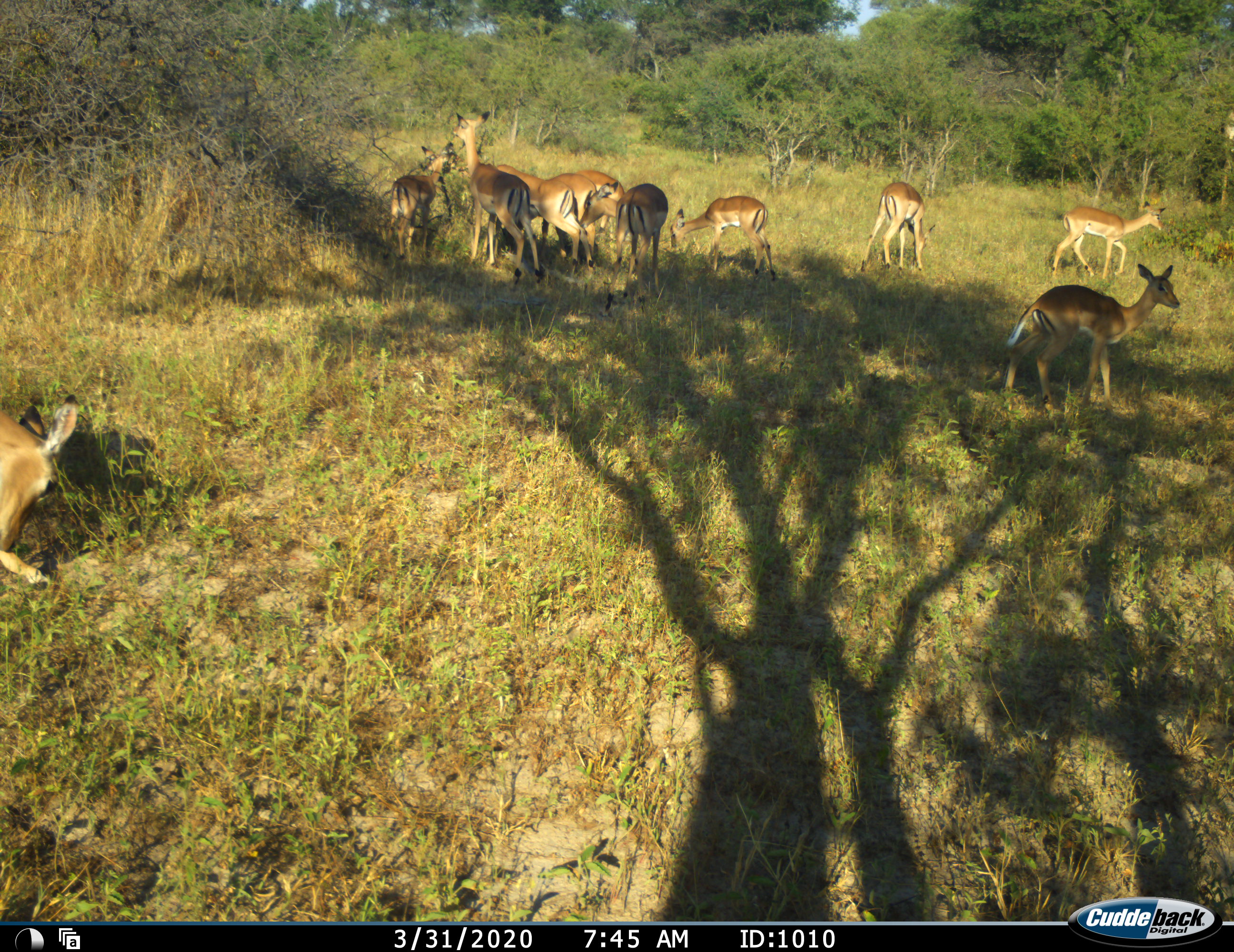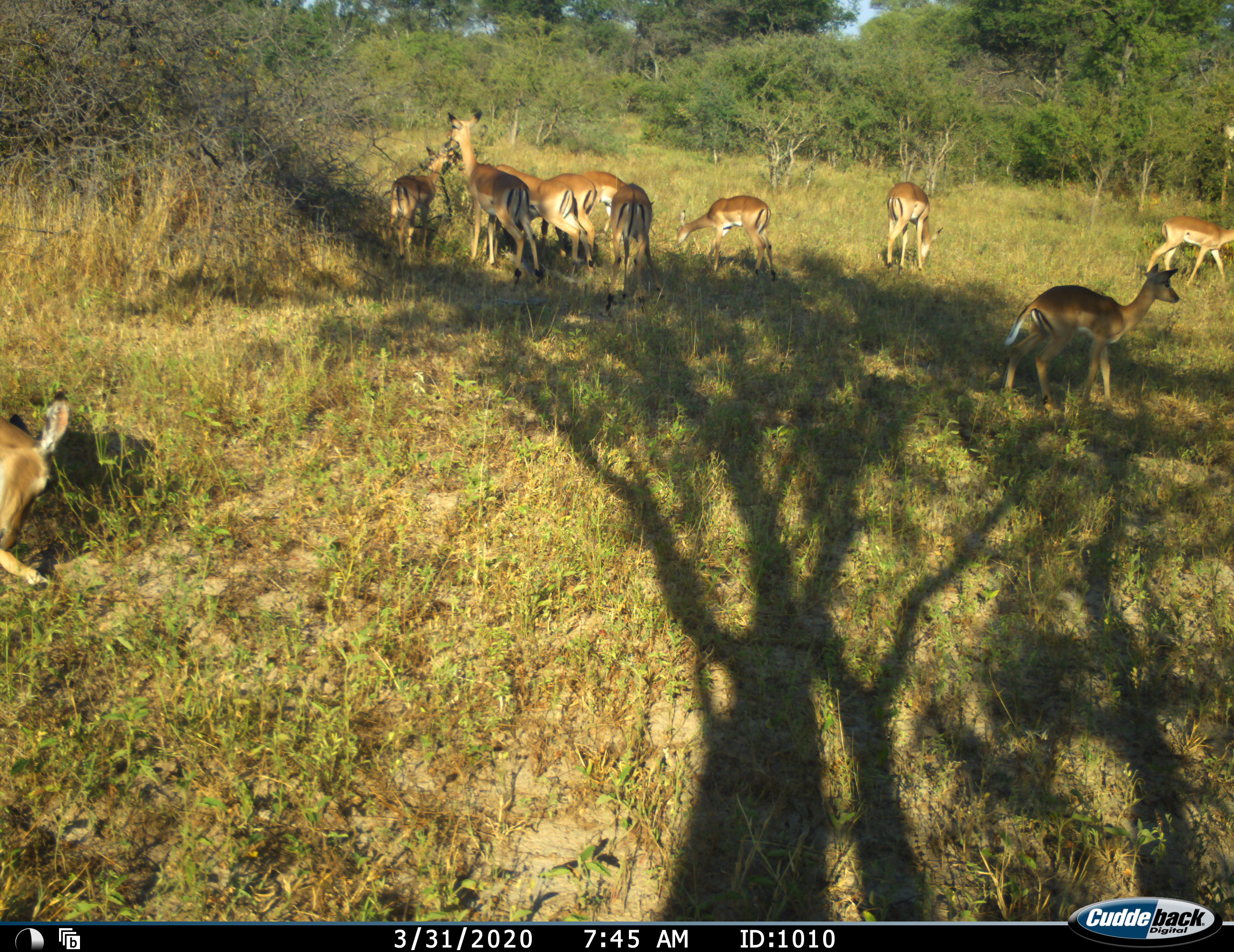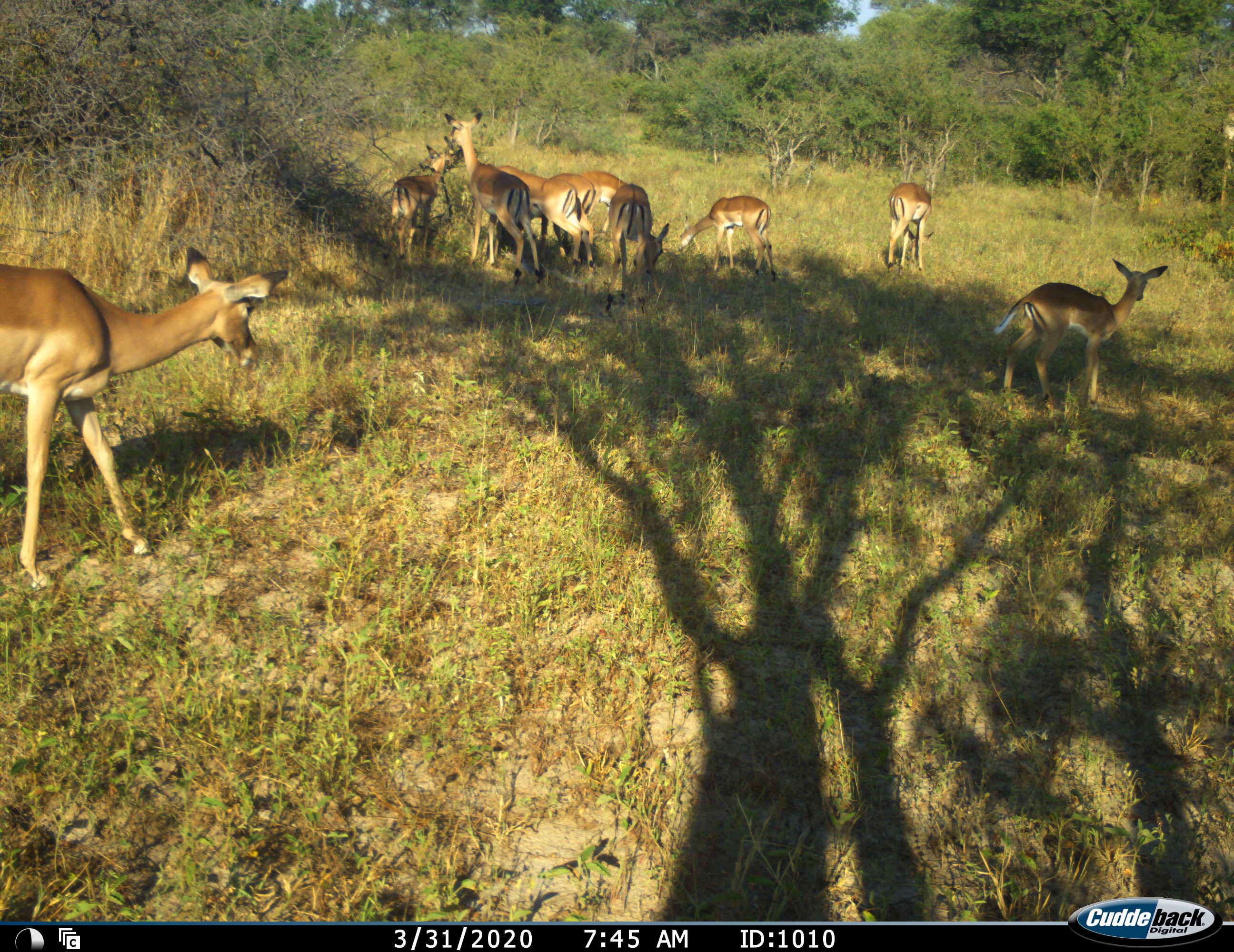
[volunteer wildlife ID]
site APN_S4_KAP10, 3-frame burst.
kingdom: Animalia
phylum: Chordata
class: Mammalia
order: Artiodactyla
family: Bovidae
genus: Aepyceros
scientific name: Aepyceros melampus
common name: impala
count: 11-50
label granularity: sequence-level